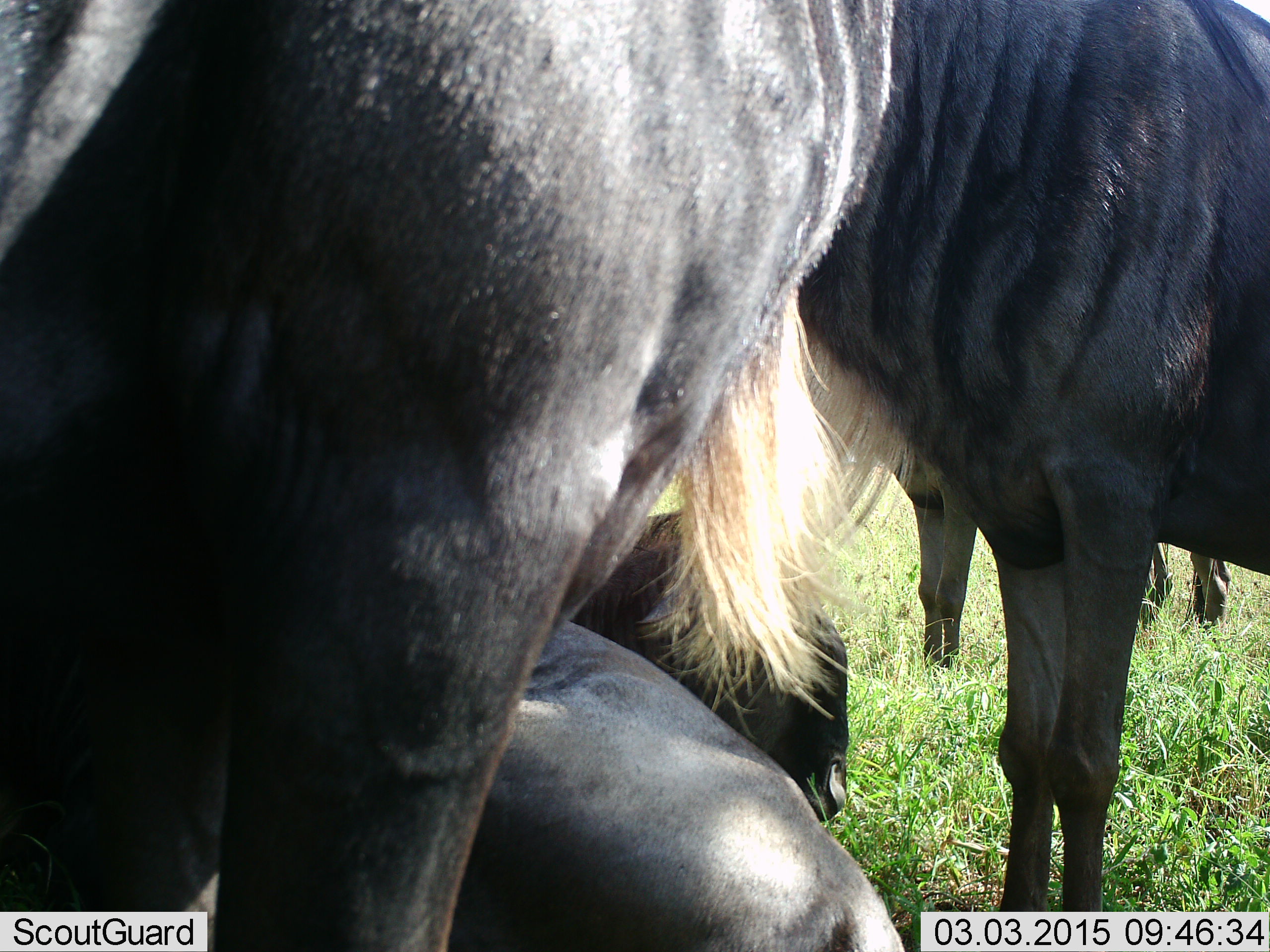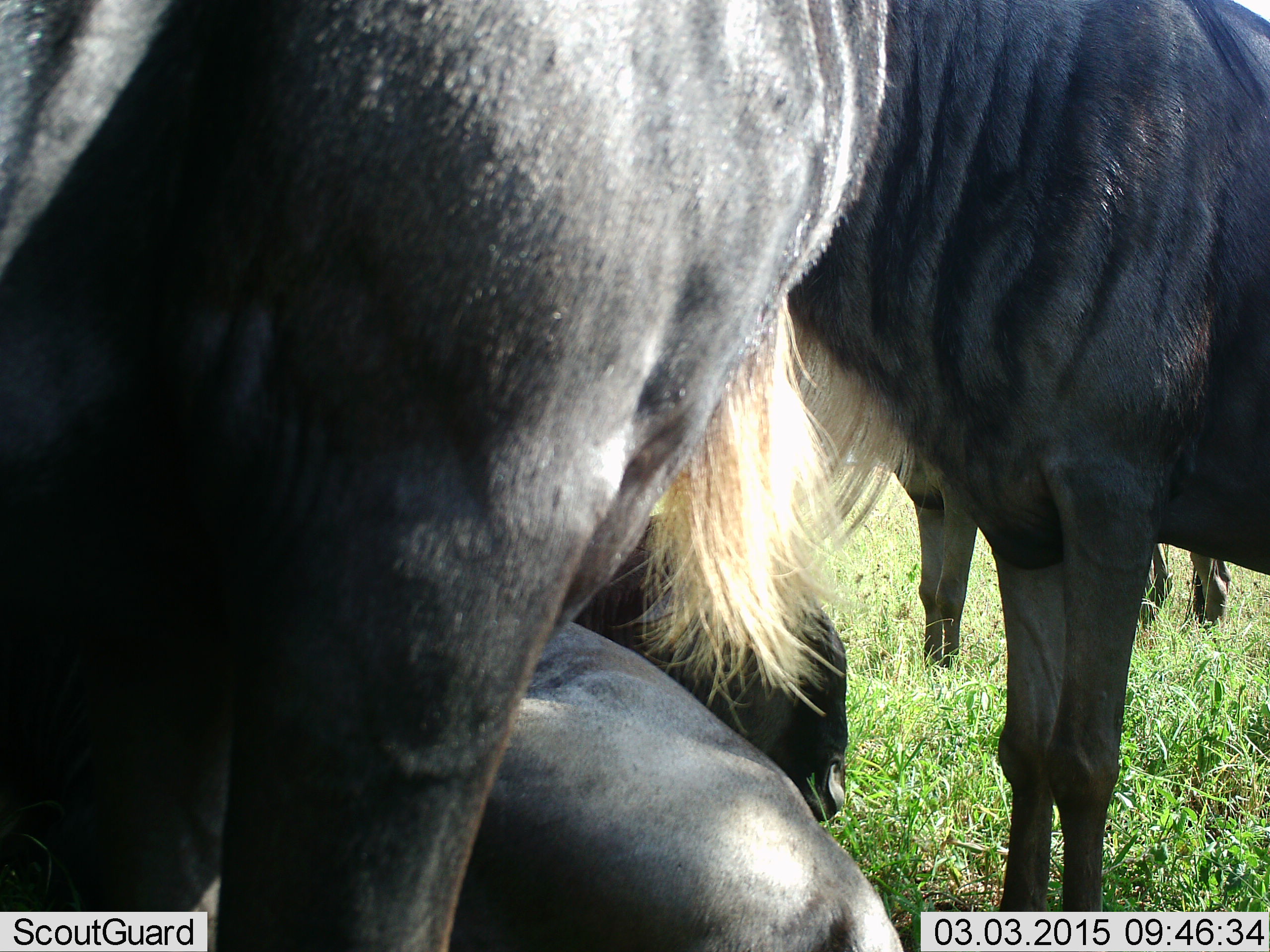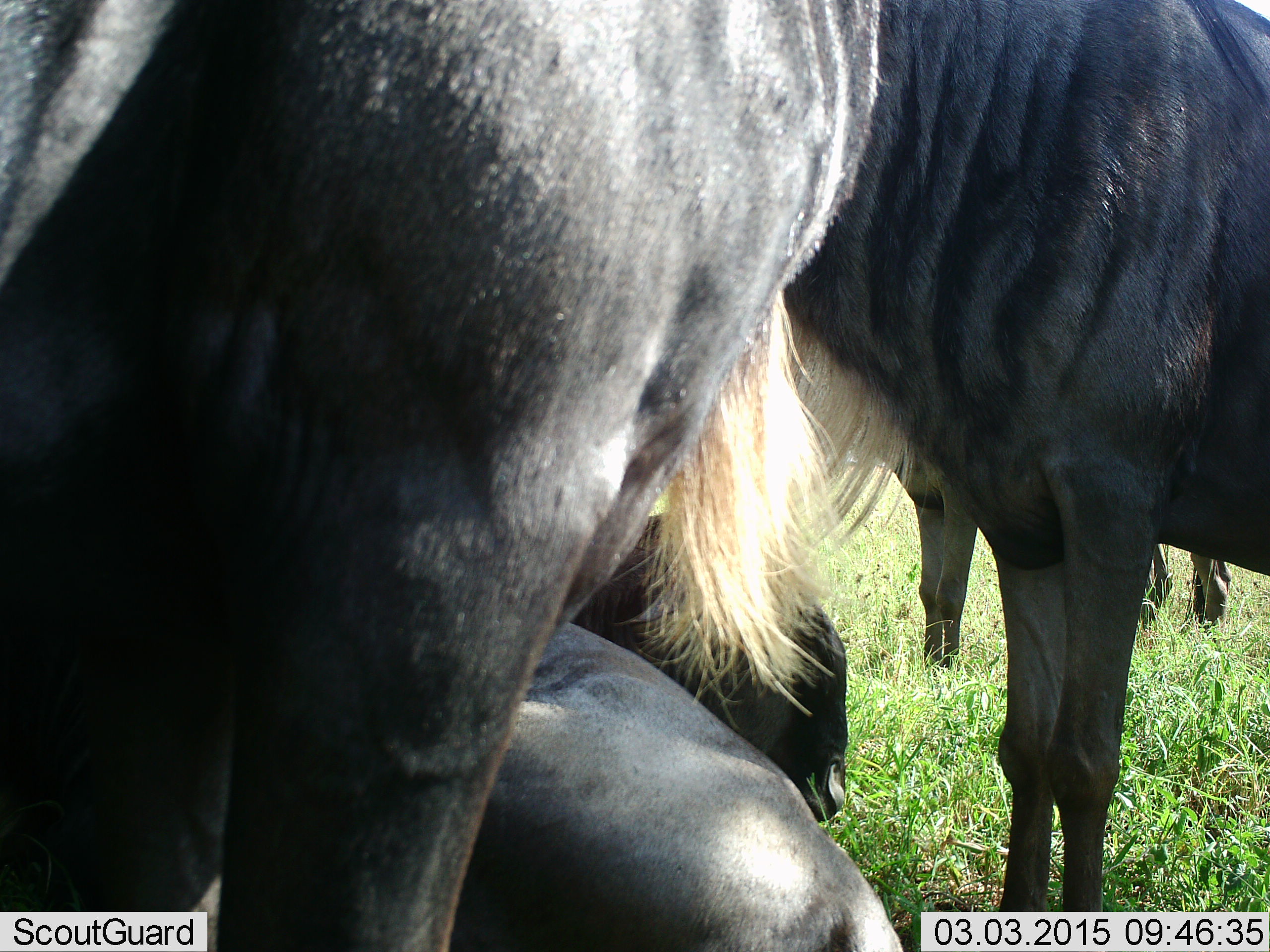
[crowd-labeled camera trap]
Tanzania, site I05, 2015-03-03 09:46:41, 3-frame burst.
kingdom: Animalia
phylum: Chordata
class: Mammalia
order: Artiodactyla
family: Bovidae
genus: Connochaetes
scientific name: Connochaetes taurinus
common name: blue wildebeest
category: wildebeest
Wildebeest (blue wildebeest) (Connochaetes taurinus), count 5. Behavior (volunteer vote fractions): standing 100%, resting 50%, moving 10%, interacting 0%. Young present (vote fraction): 0%. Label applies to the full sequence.